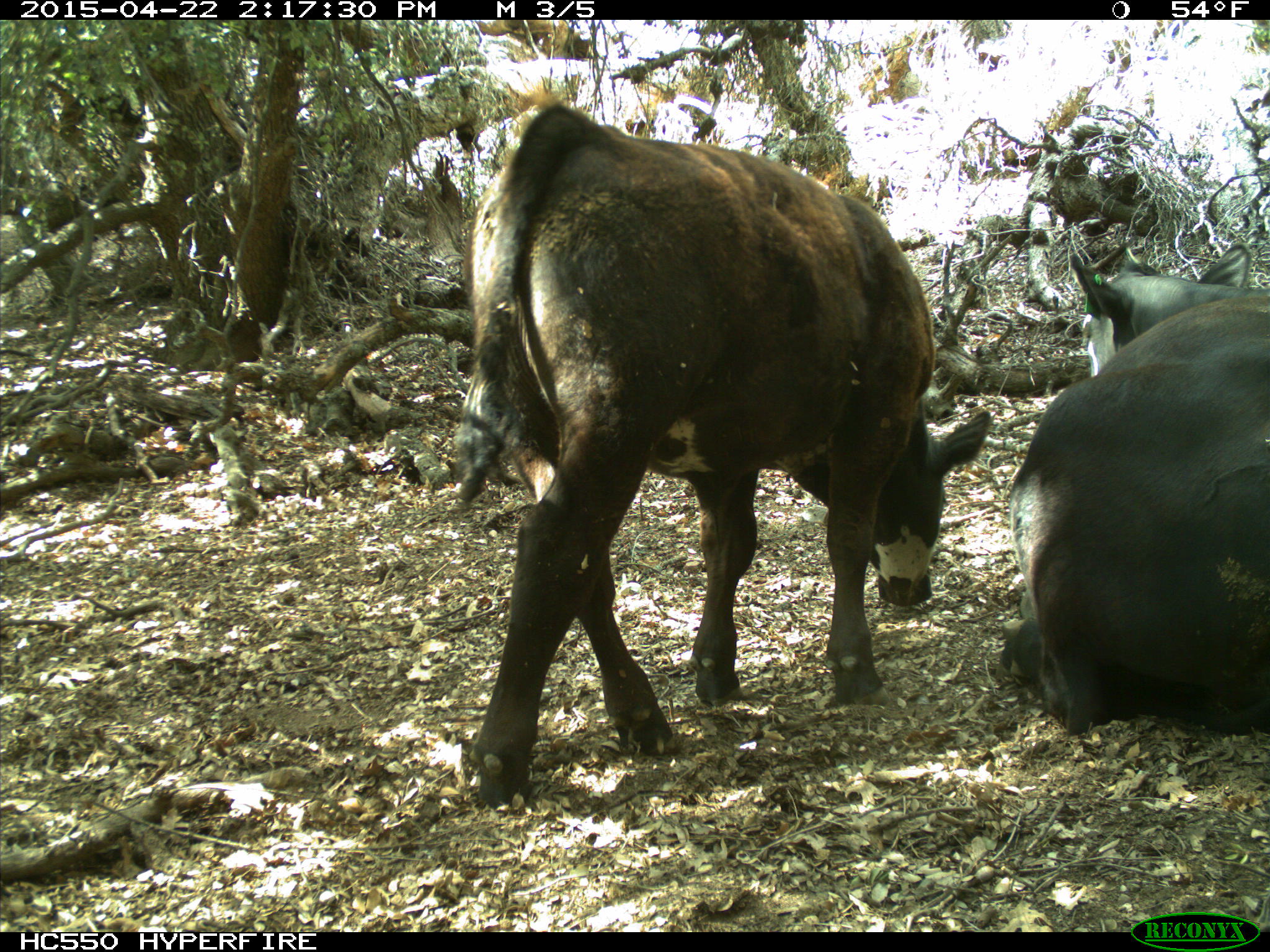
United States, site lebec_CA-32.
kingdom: Animalia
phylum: Chordata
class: Mammalia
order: Artiodactyla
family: Bovidae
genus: Bos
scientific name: Bos taurus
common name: domestic cow